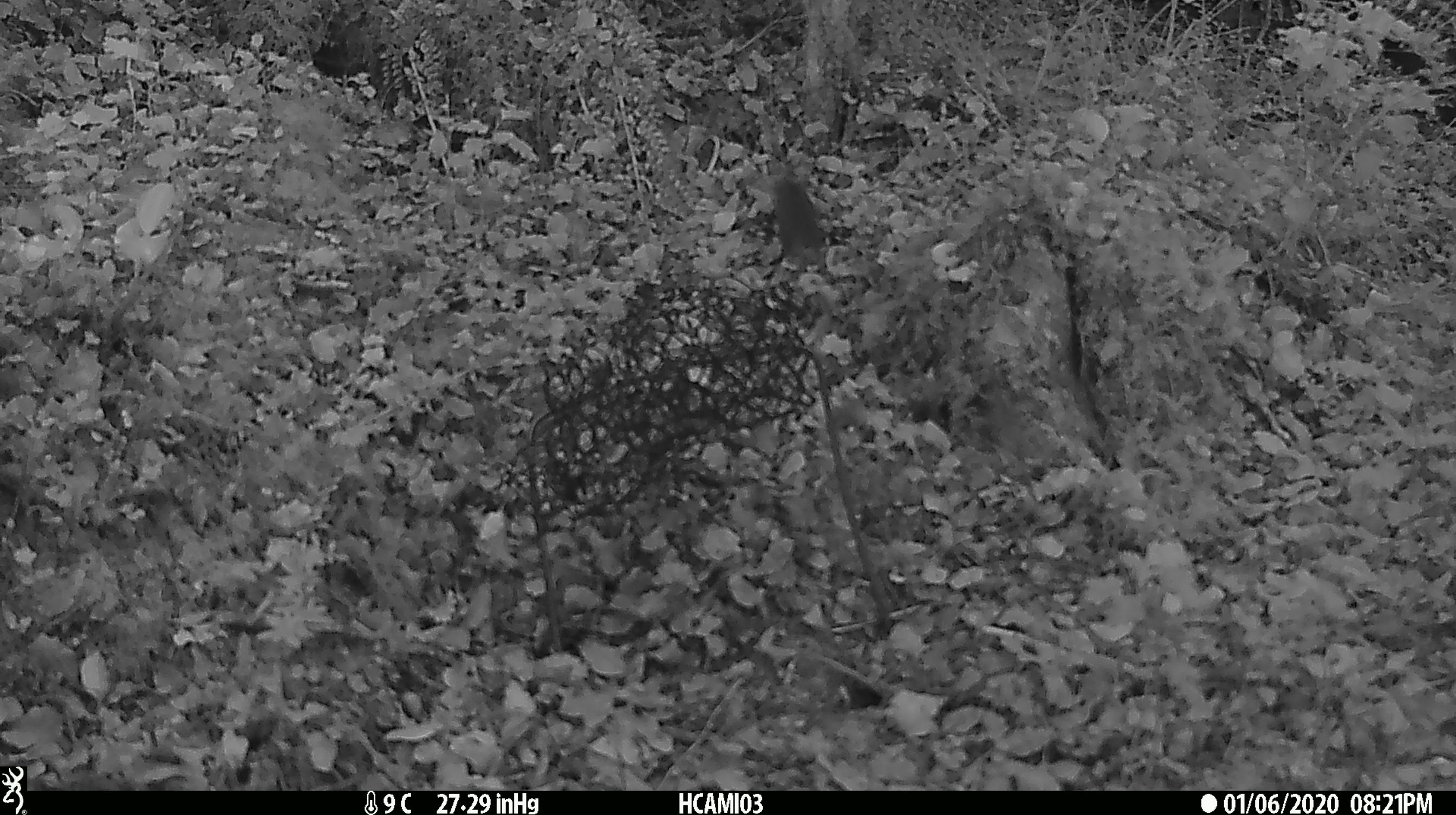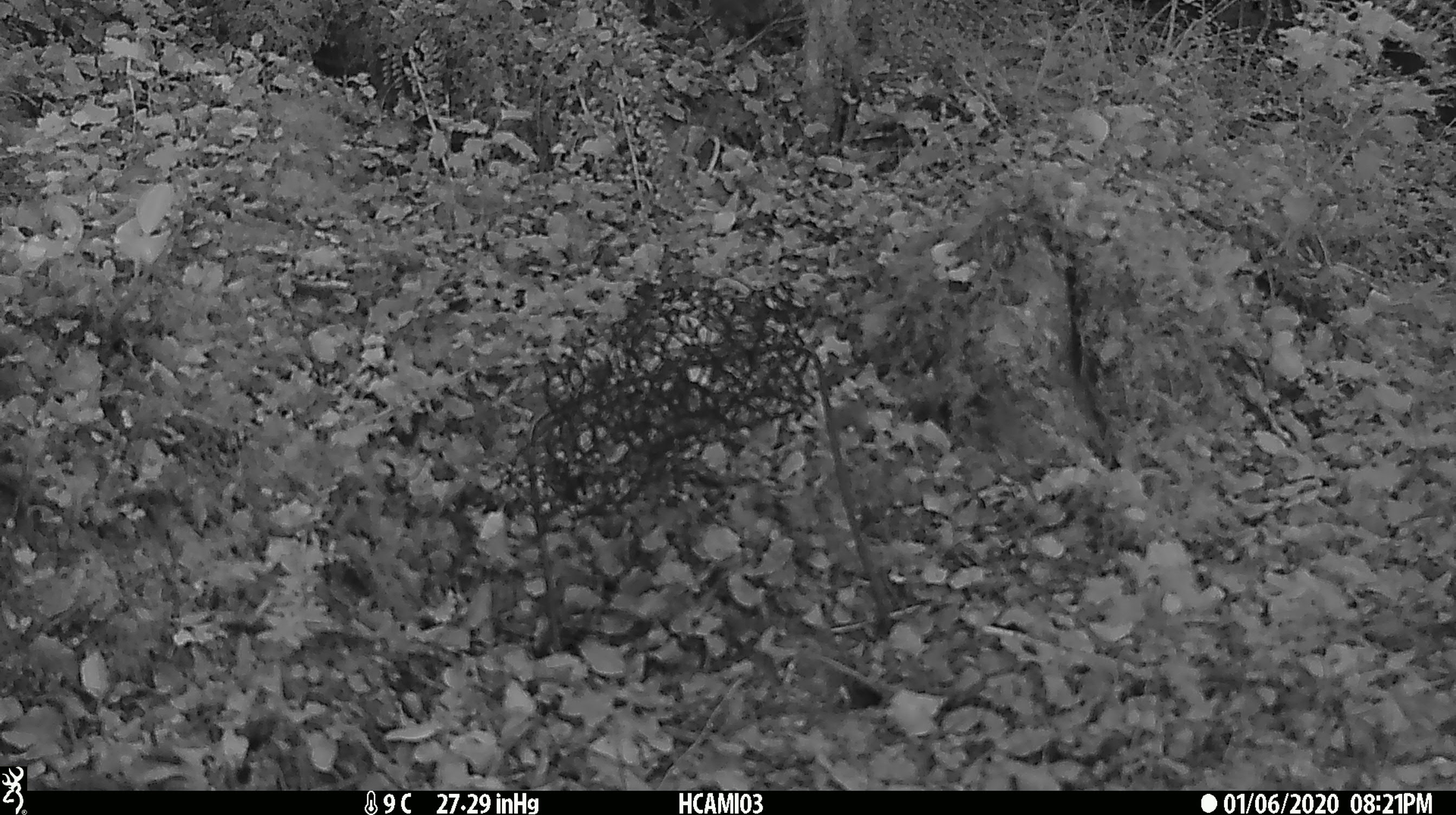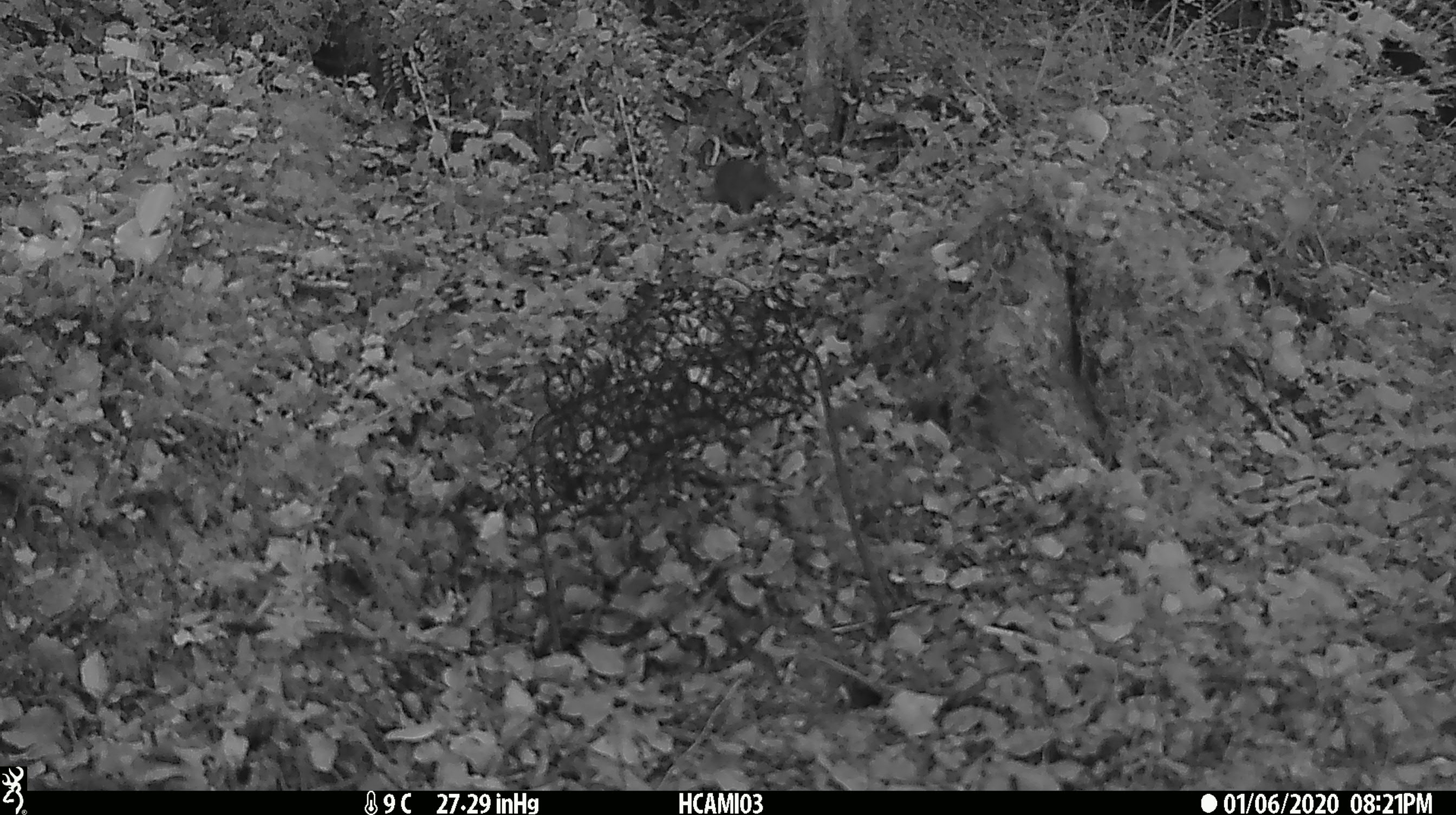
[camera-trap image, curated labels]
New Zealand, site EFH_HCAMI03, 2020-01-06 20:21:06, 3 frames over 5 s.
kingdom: Animalia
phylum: Chordata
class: Mammalia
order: Rodentia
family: Muridae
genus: Mus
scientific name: Mus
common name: mouse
Mouse (Mus).